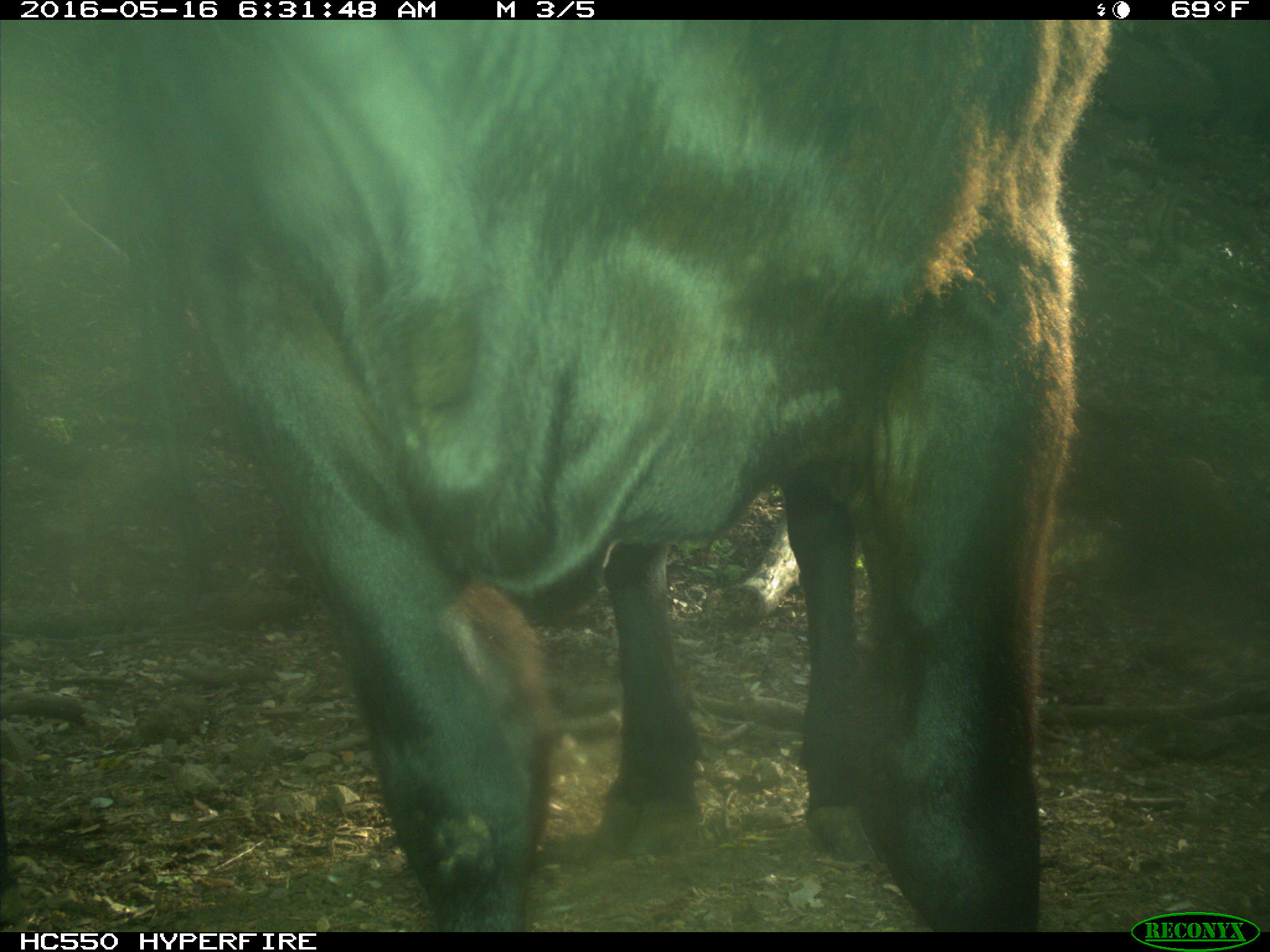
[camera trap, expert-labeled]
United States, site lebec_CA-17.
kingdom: Animalia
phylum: Chordata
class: Mammalia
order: Artiodactyla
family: Bovidae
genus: Bos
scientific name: Bos taurus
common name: domestic cow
Bos taurus (domestic cow).